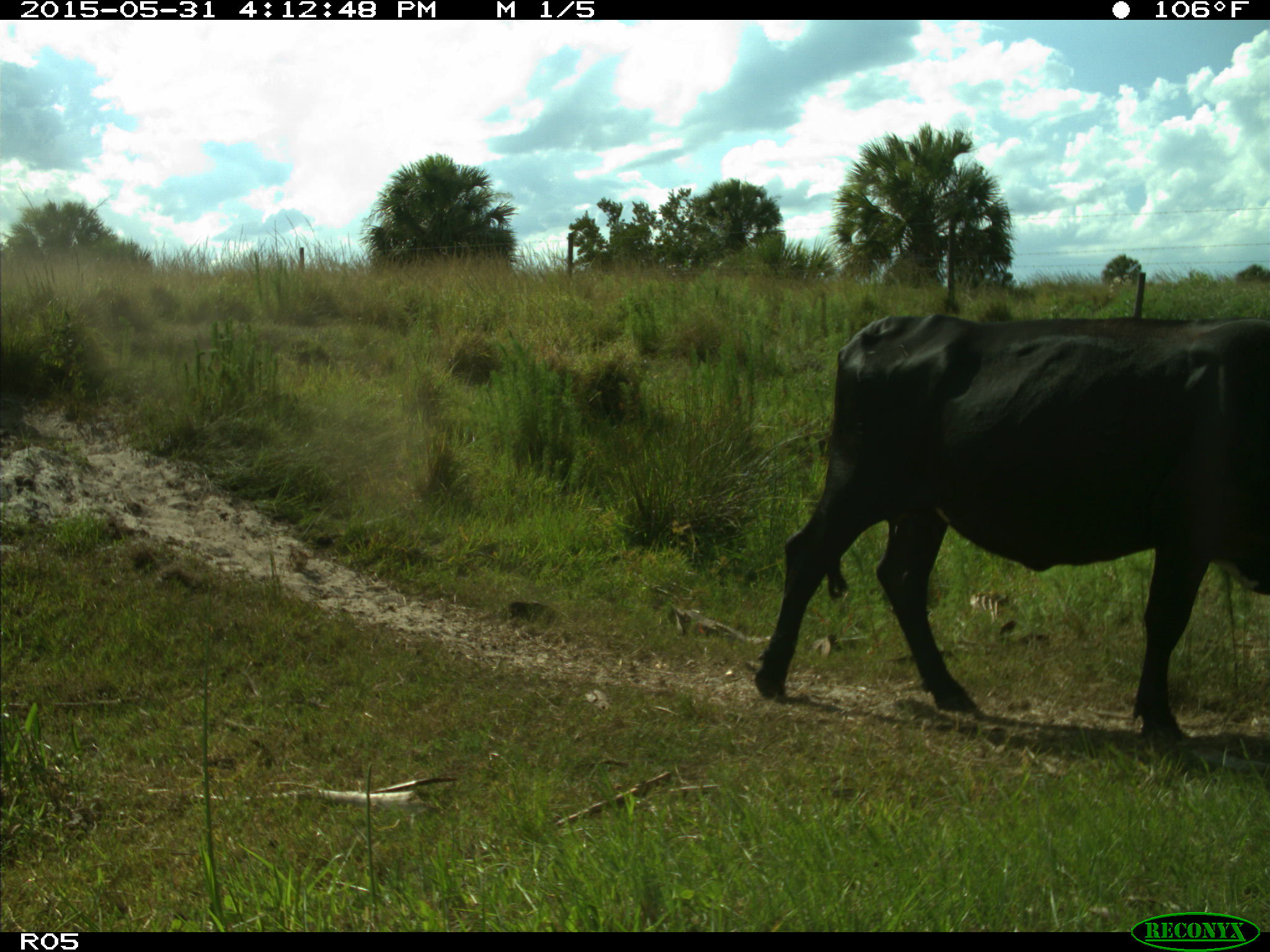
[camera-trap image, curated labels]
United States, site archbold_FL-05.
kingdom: Animalia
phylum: Chordata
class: Mammalia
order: Artiodactyla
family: Bovidae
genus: Bos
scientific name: Bos taurus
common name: domestic cow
Bos taurus (domestic cow).